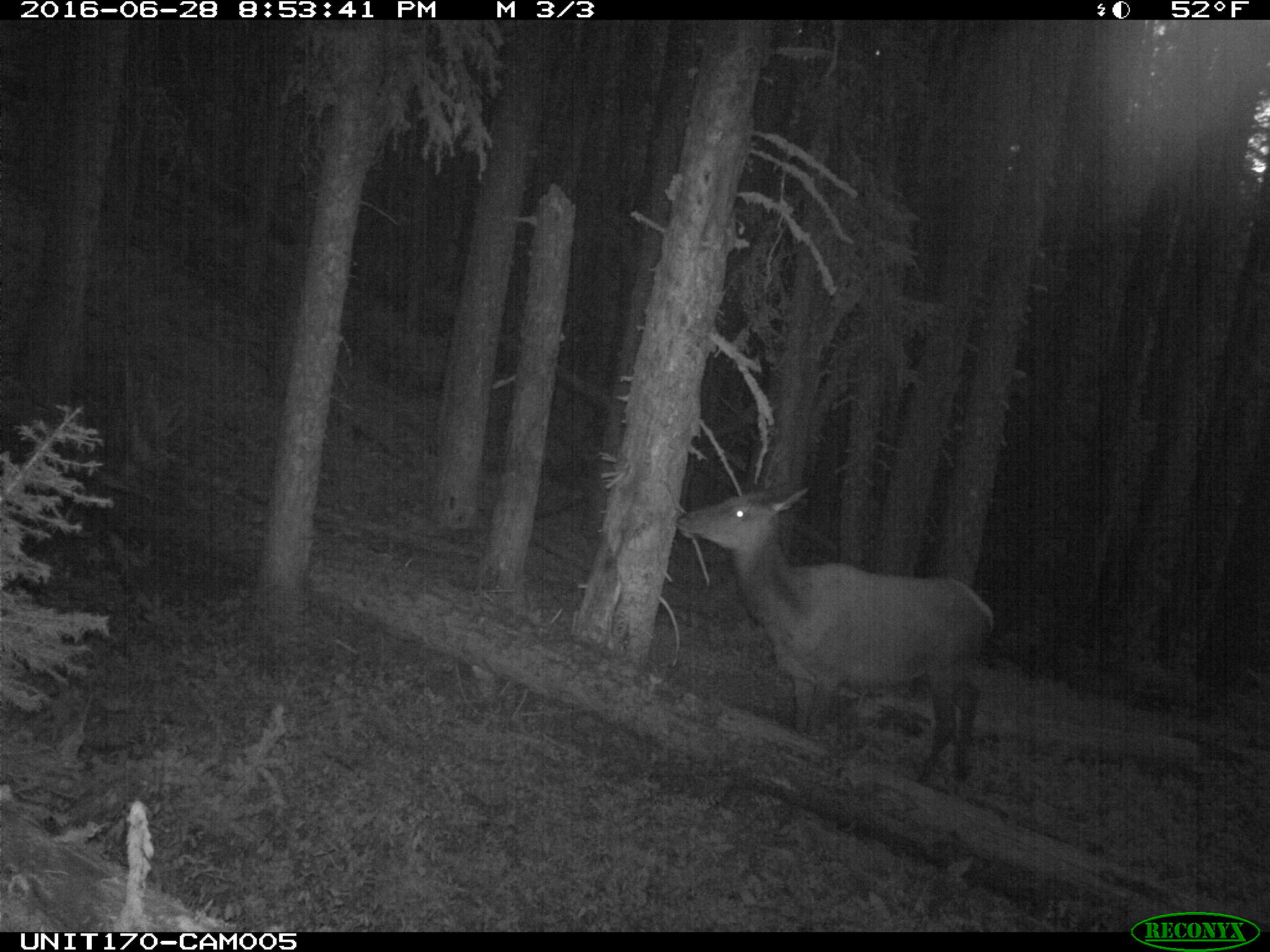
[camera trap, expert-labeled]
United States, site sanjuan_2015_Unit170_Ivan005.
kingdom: Animalia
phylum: Chordata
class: Mammalia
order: Artiodactyla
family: Cervidae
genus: Cervus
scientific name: Cervus elaphus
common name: red deer